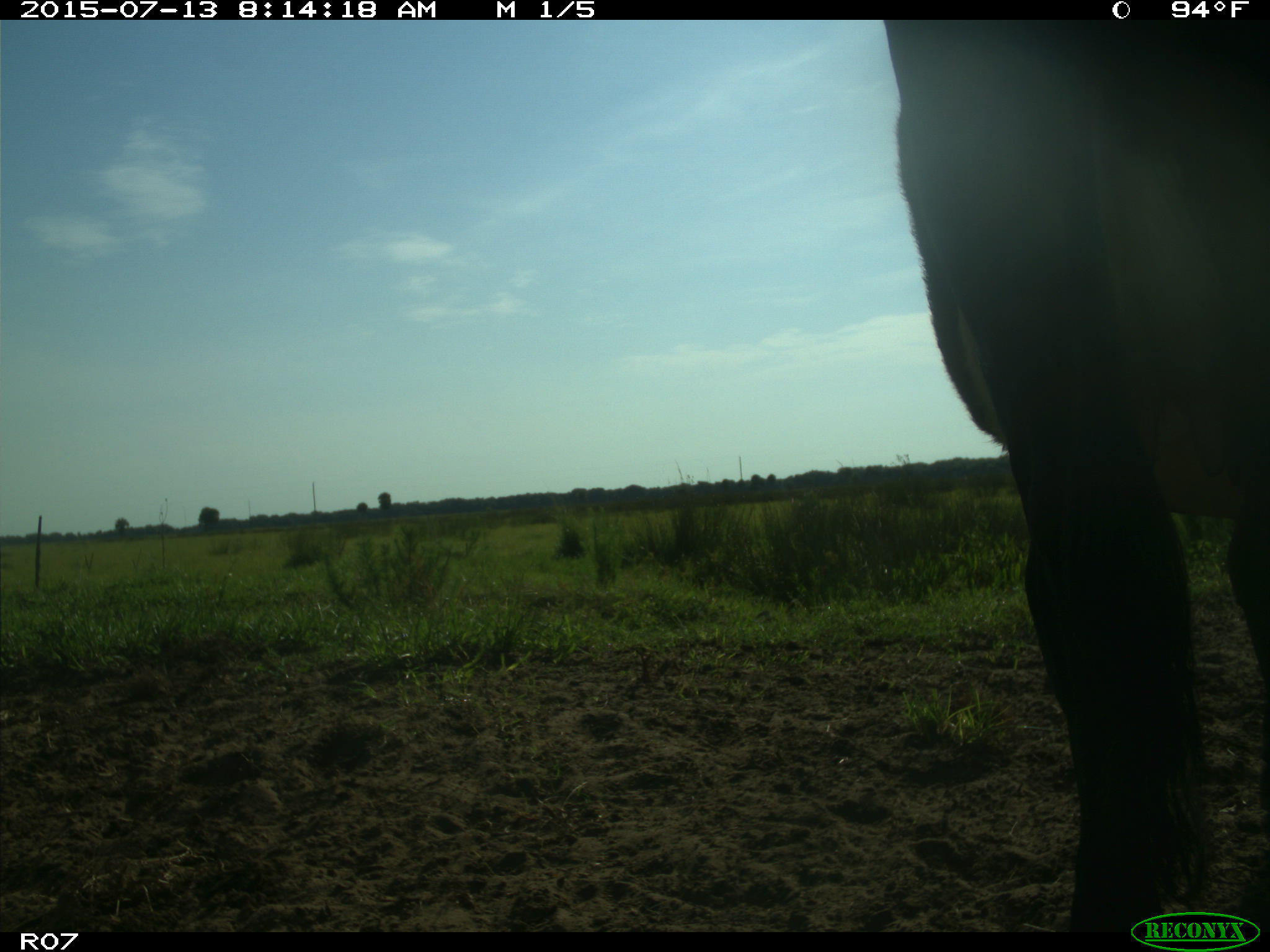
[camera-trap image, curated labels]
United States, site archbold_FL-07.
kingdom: Animalia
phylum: Chordata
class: Mammalia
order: Artiodactyla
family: Bovidae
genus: Bos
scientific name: Bos taurus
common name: domestic cow